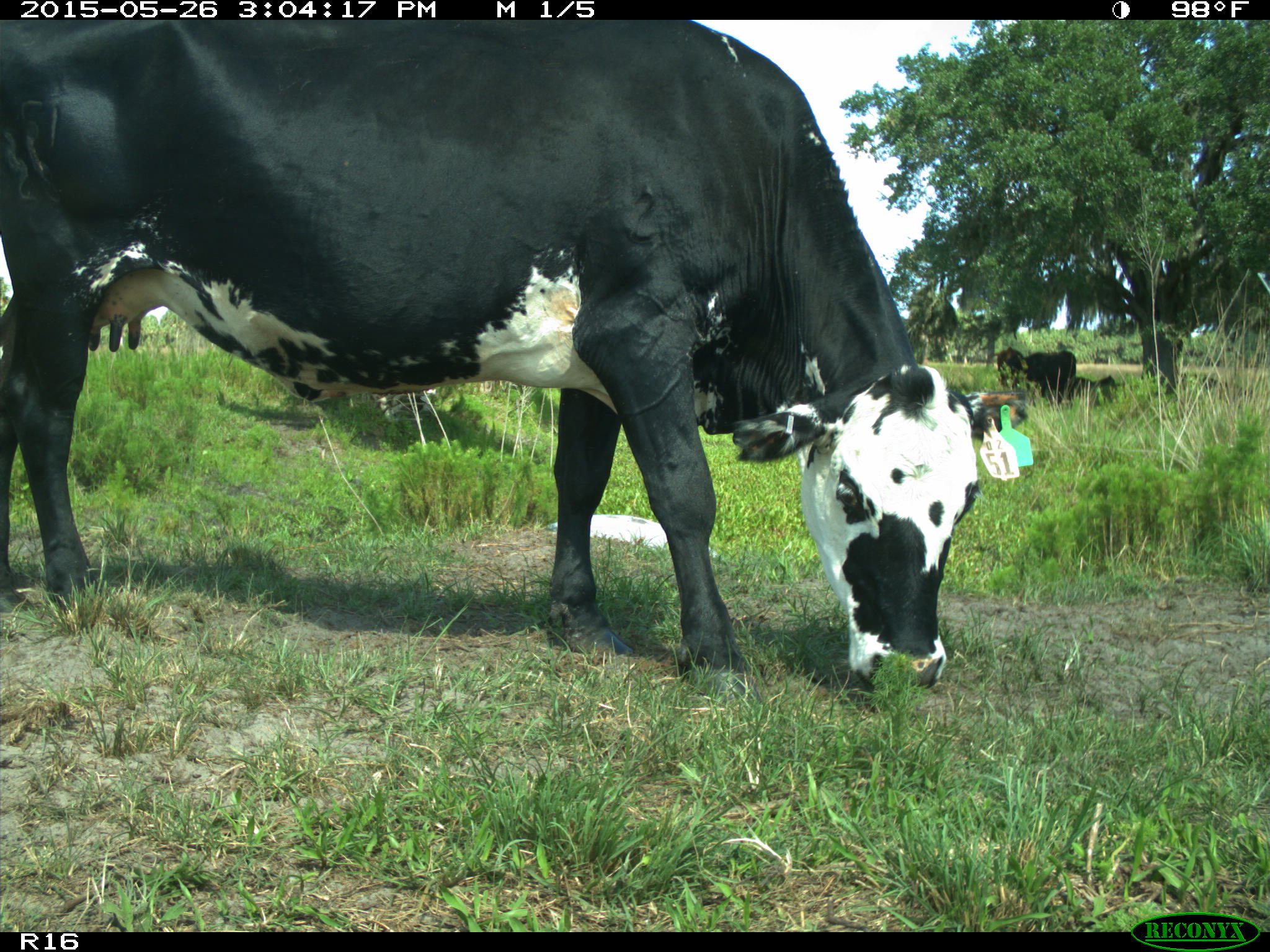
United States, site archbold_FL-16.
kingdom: Animalia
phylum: Chordata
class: Mammalia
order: Artiodactyla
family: Bovidae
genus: Bos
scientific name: Bos taurus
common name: domestic cow